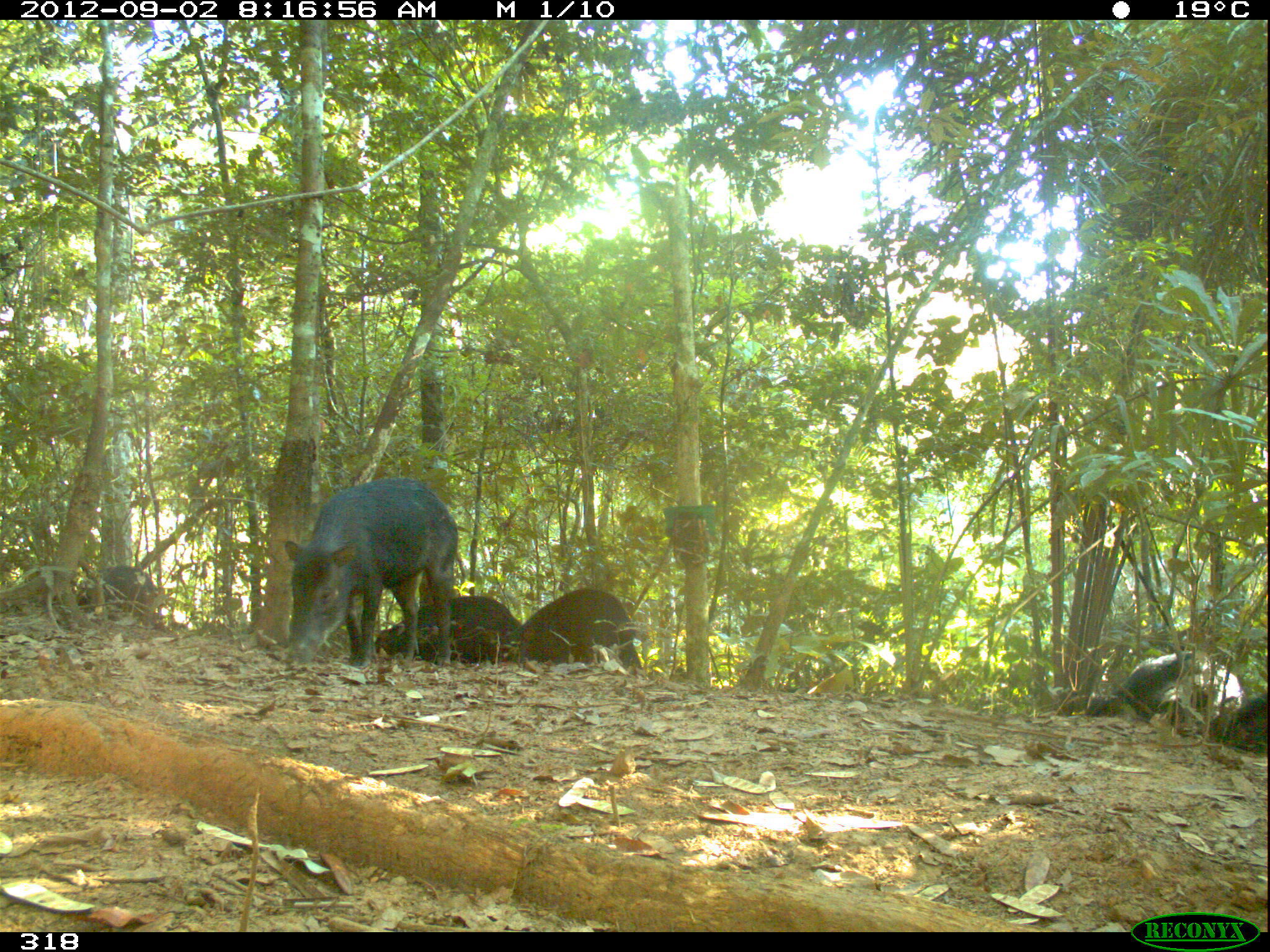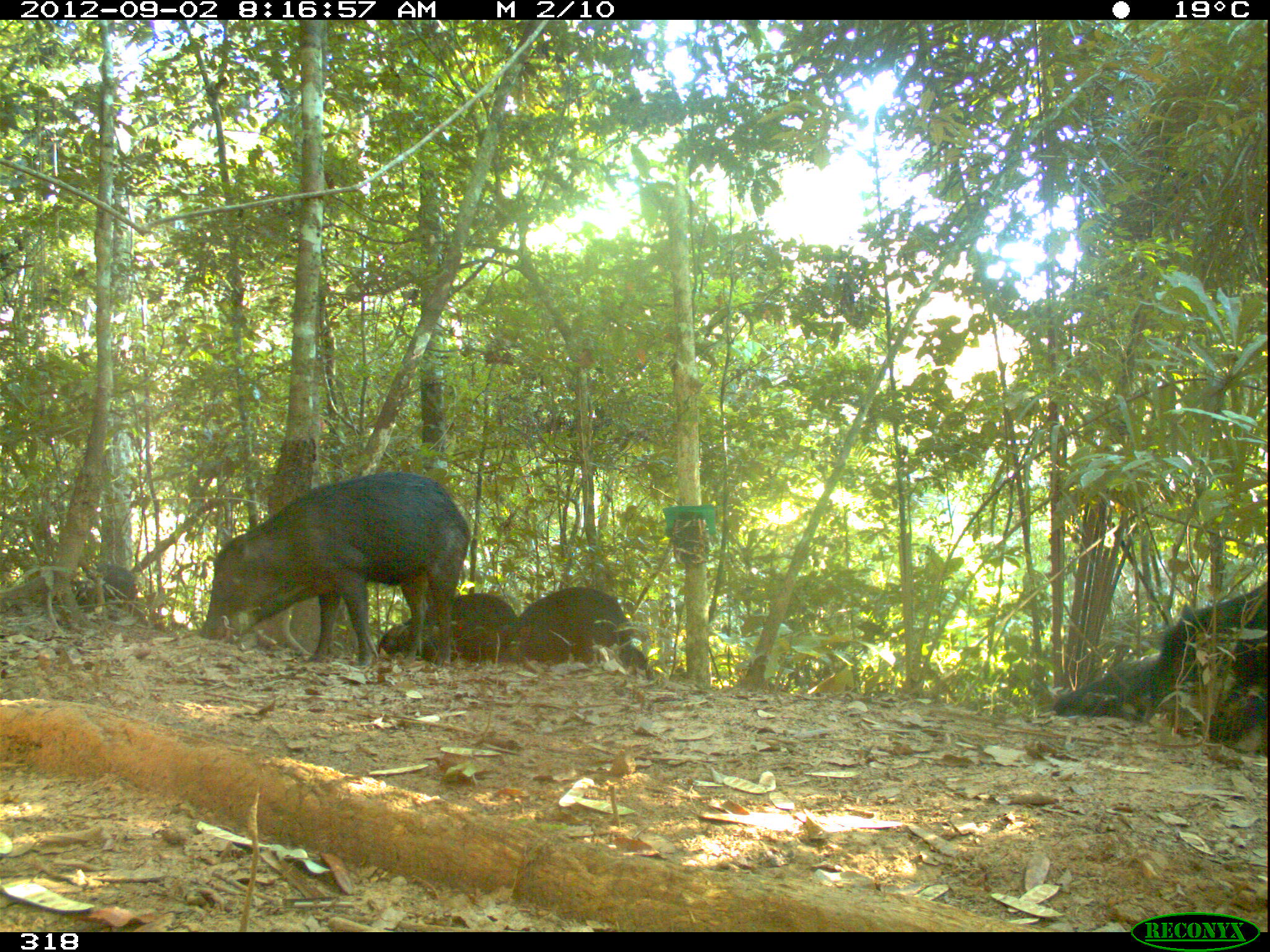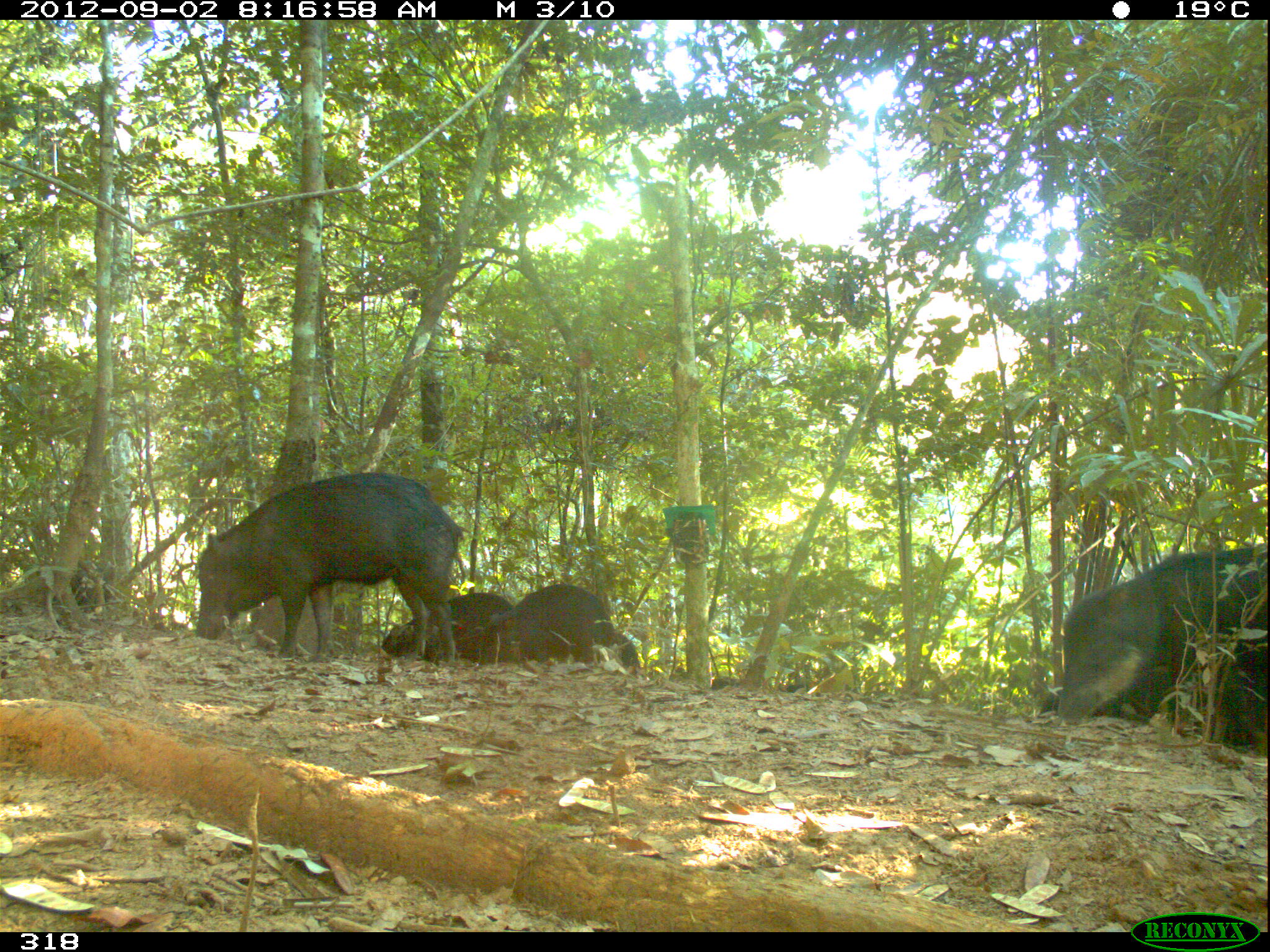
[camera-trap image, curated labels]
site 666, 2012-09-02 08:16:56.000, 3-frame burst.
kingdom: Animalia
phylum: Chordata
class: Mammalia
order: Artiodactyla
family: Tayassuidae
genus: Tayassu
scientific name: Tayassu pecari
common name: white-lipped peccary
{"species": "Tayassu pecari (white-lipped peccary)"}